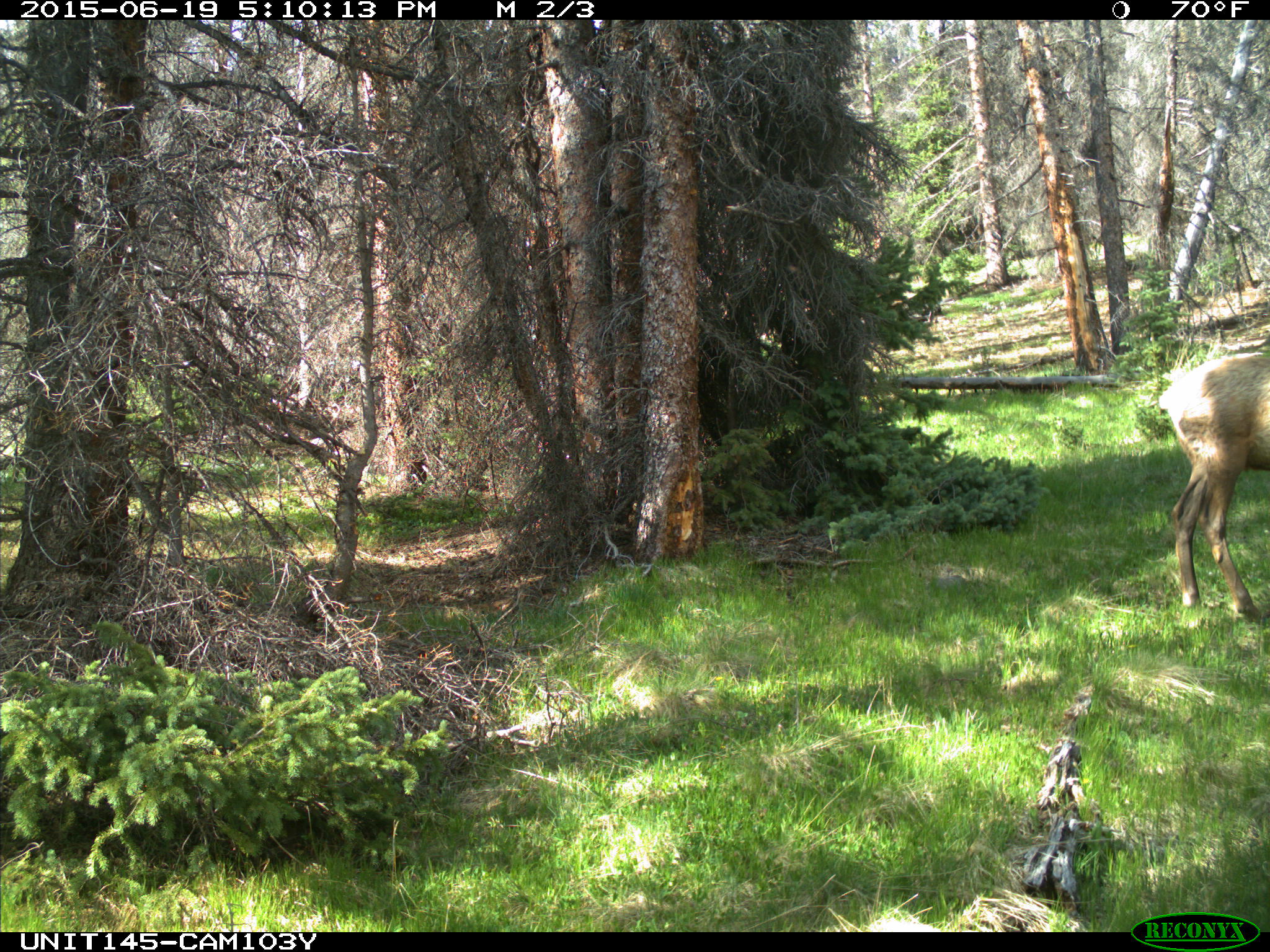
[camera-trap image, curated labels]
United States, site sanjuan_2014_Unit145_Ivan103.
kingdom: Animalia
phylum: Chordata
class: Mammalia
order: Artiodactyla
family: Cervidae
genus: Cervus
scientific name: Cervus elaphus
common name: red deer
Cervus elaphus (red deer).